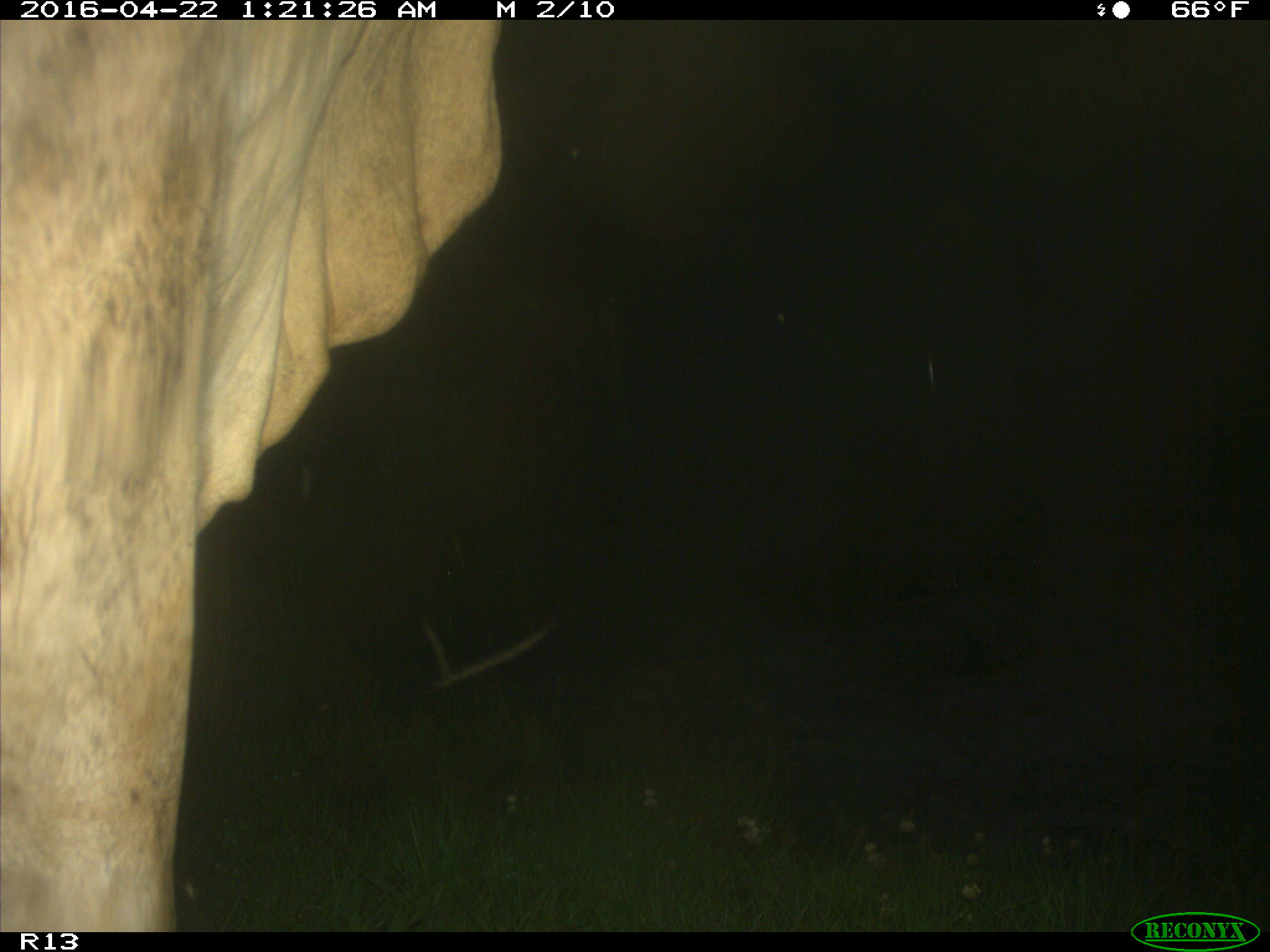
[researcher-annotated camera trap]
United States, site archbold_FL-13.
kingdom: Animalia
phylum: Chordata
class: Mammalia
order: Artiodactyla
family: Bovidae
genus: Bos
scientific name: Bos taurus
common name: domestic cow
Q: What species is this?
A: Bos taurus (domestic cow).